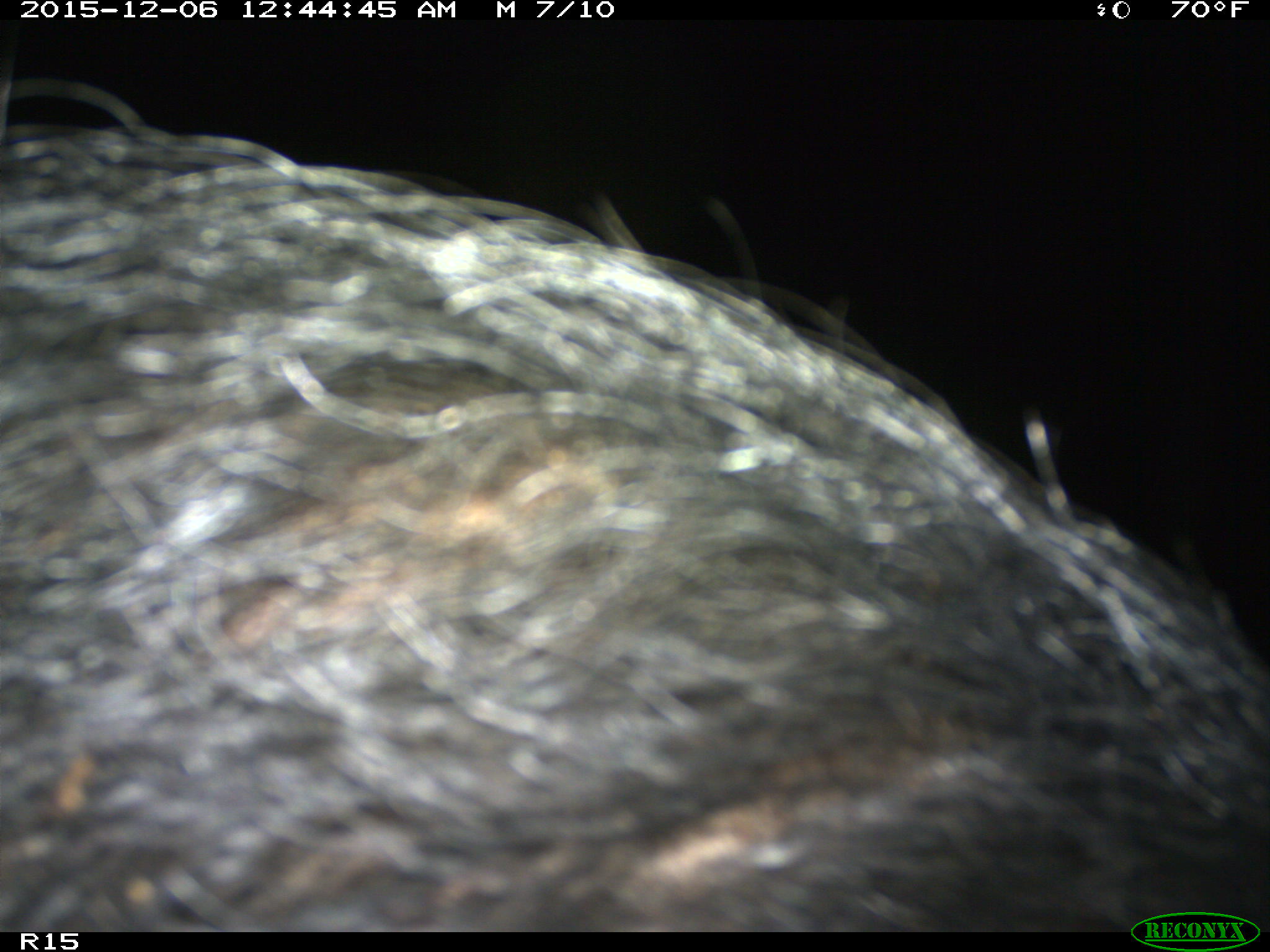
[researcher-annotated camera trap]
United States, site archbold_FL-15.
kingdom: Animalia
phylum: Chordata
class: Mammalia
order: Artiodactyla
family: Suidae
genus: Sus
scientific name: Sus scrofa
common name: wild boar